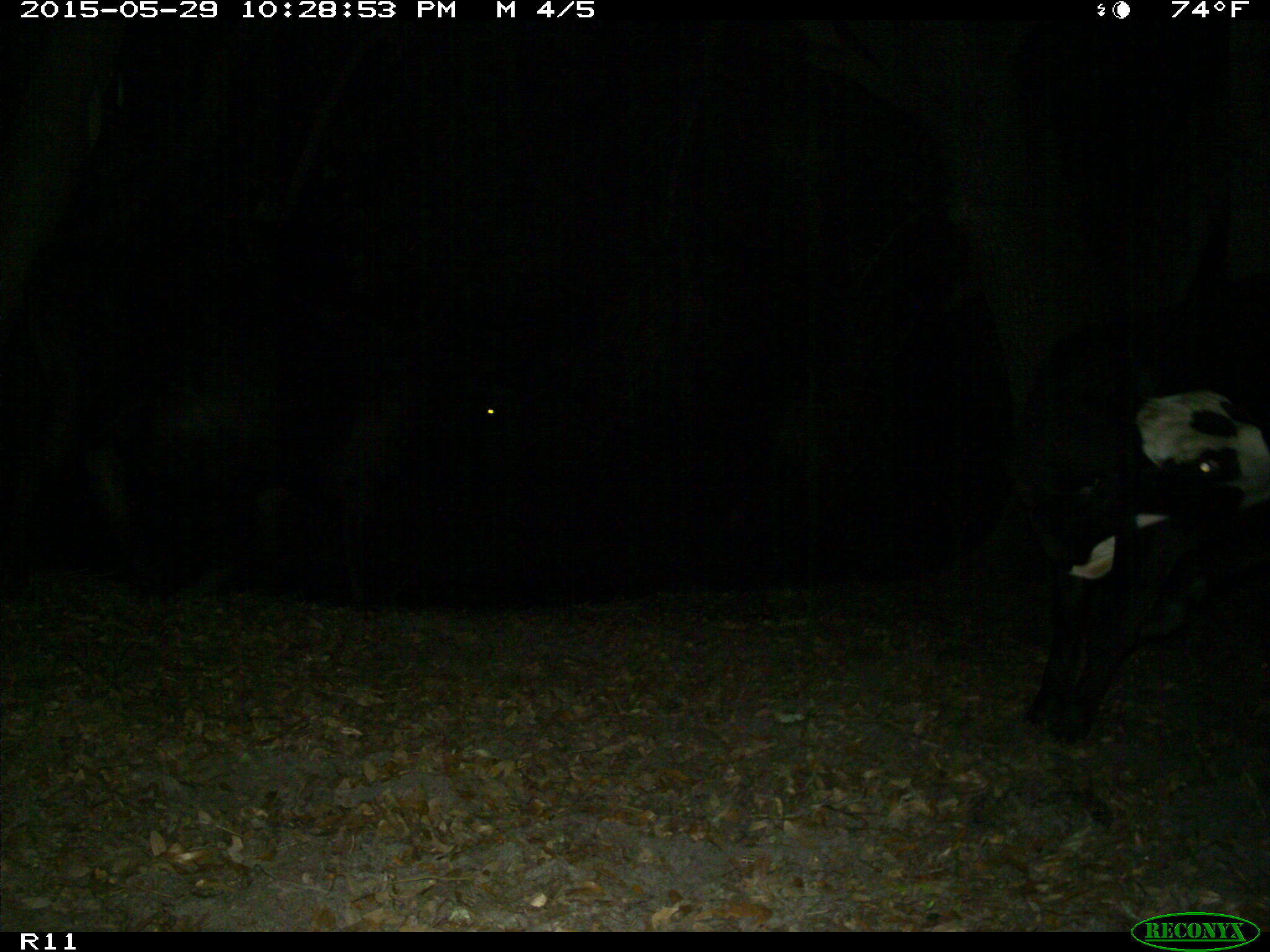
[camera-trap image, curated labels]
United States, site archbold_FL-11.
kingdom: Animalia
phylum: Chordata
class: Mammalia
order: Artiodactyla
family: Bovidae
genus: Bos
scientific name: Bos taurus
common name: domestic cow